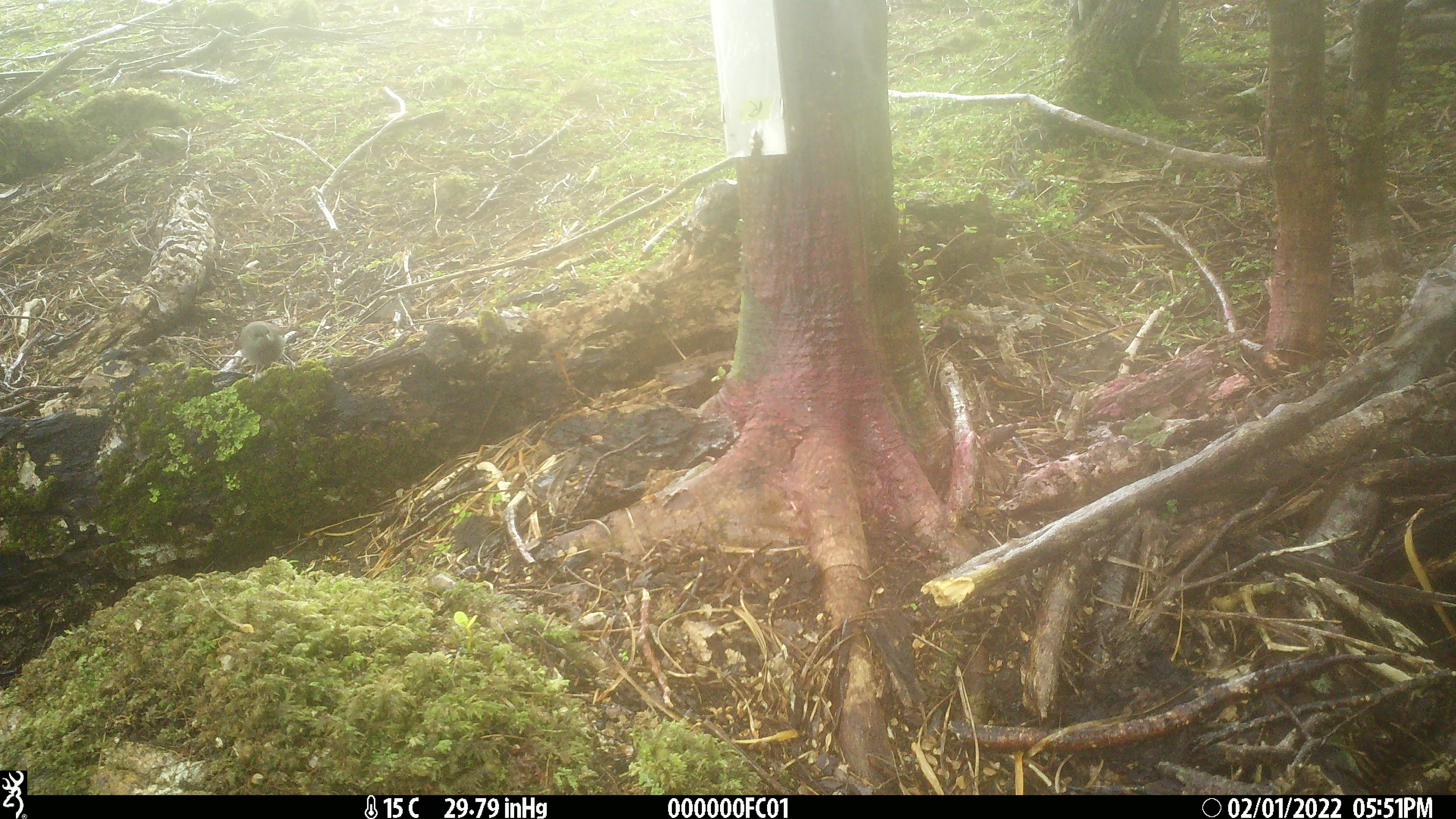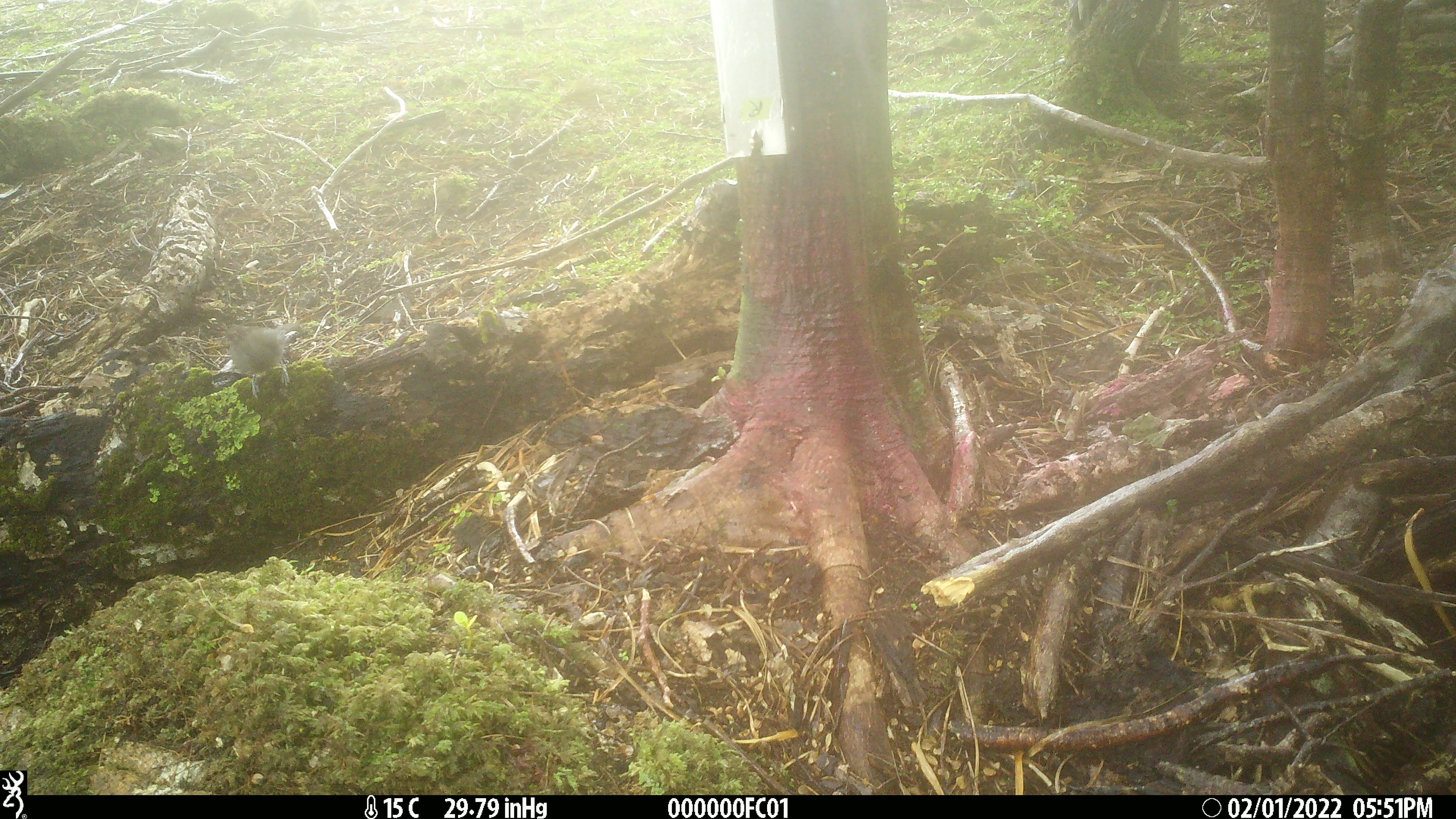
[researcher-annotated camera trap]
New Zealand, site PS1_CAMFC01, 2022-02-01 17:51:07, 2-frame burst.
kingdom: Animalia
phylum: Chordata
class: Aves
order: Passeriformes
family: Meliphagidae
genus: Anthornis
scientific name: Anthornis melanura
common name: new zealand bellbird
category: bellbird